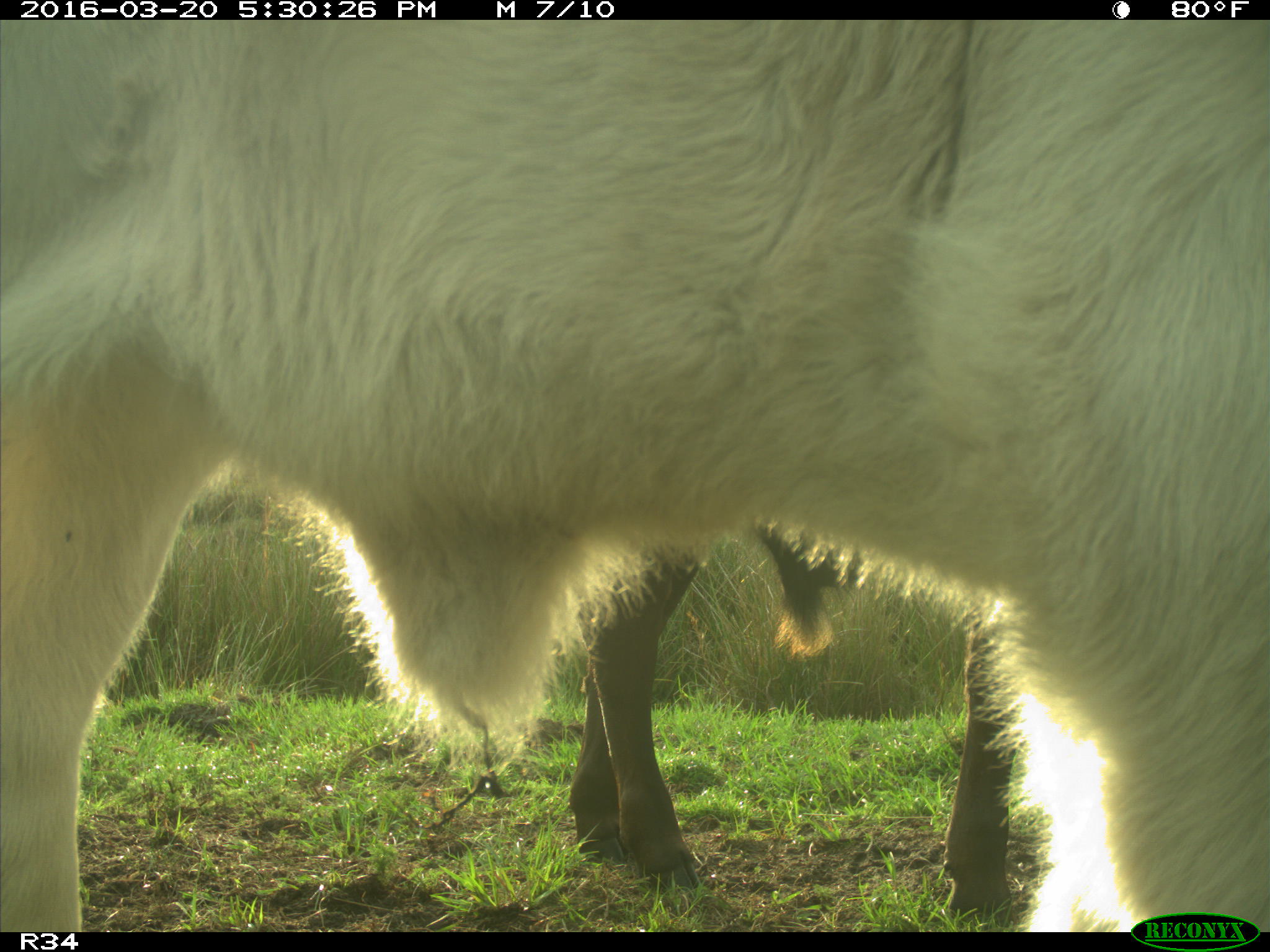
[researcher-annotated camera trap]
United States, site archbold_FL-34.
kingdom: Animalia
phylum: Chordata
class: Mammalia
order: Artiodactyla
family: Bovidae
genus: Bos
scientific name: Bos taurus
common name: domestic cow